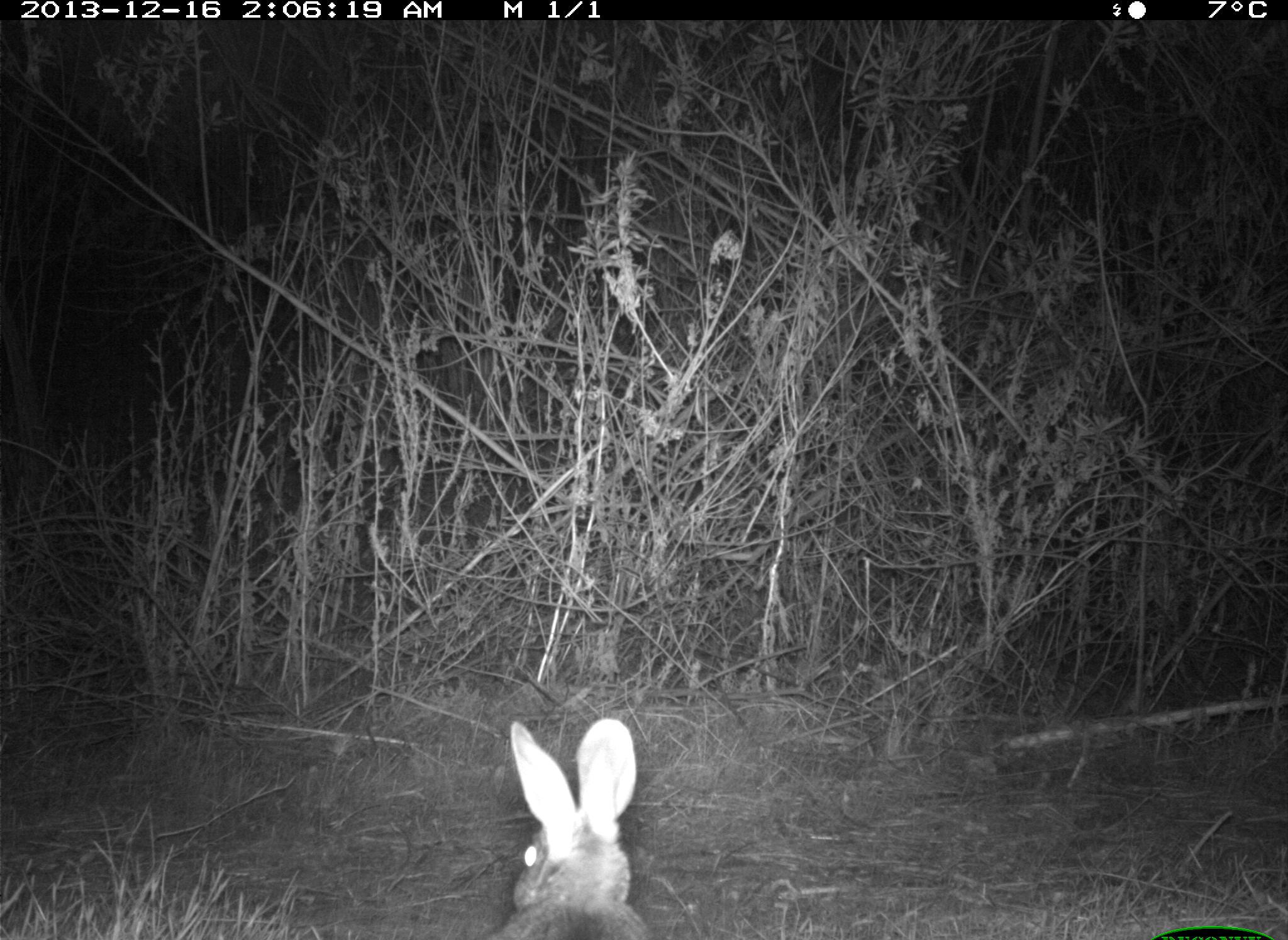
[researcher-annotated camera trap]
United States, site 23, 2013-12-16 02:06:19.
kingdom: Animalia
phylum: Chordata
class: Mammalia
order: Lagomorpha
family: Leporidae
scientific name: Leporidae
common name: rabbits and hares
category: rabbit